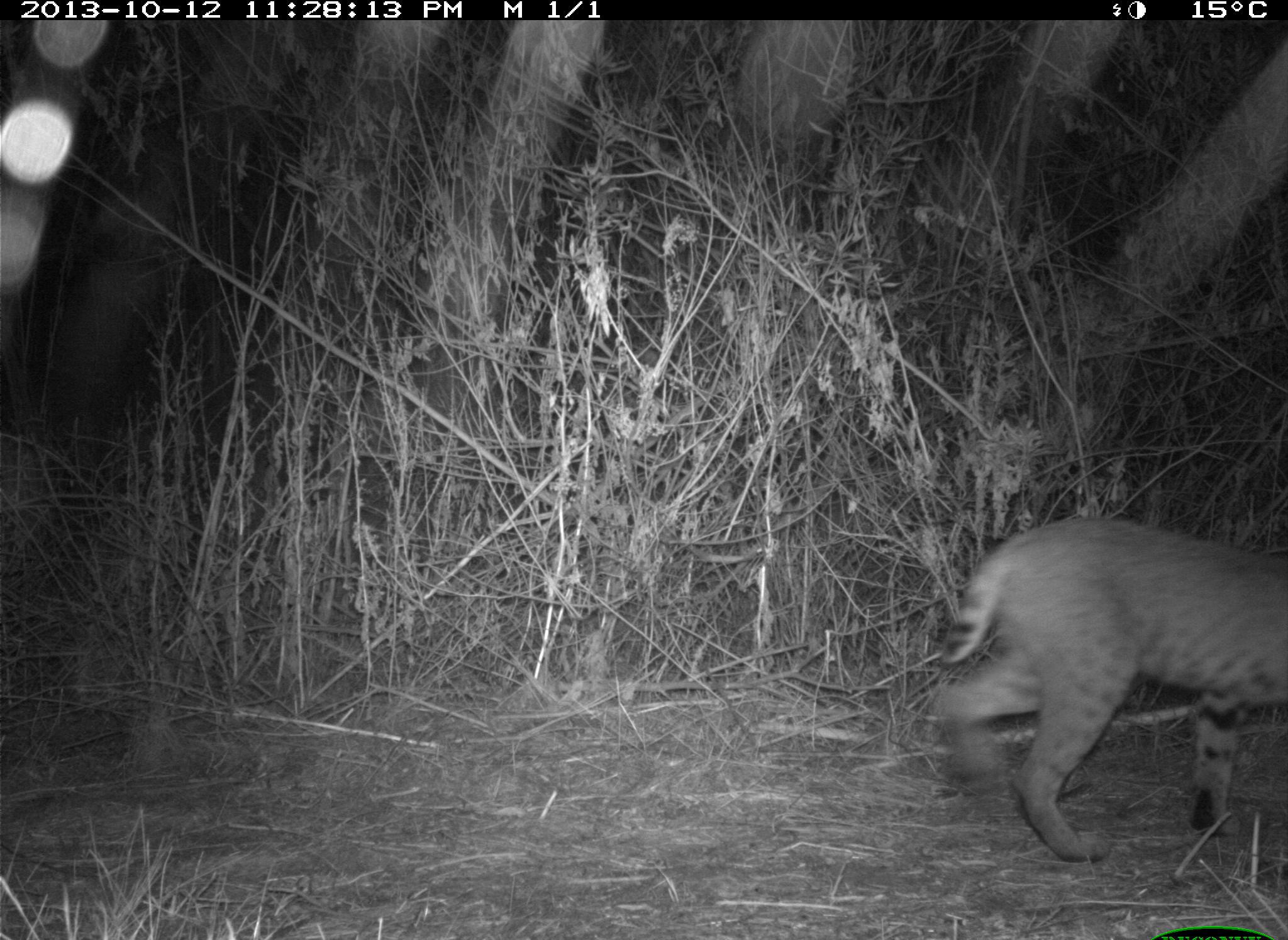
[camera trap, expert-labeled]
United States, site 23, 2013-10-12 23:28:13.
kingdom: Animalia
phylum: Chordata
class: Mammalia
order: Carnivora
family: Felidae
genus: Lynx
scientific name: Lynx rufus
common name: bobcat